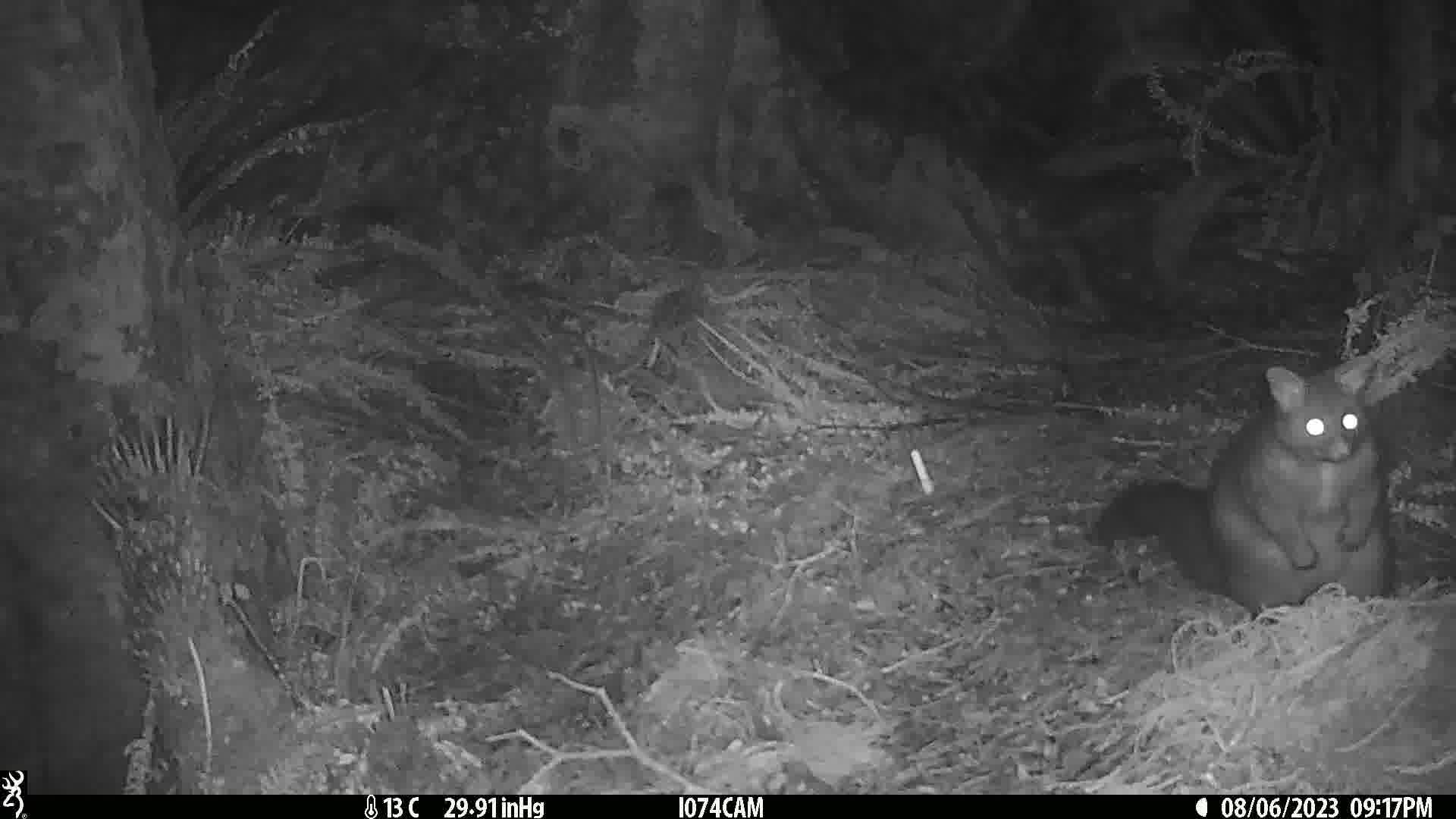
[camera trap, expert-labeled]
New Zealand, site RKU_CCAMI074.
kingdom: Animalia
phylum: Chordata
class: Mammalia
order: Diprotodontia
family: Phalangeridae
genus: Trichosurus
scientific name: Trichosurus vulpecula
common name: common brushtail possum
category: possum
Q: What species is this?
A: Possum (common brushtail possum) (Trichosurus vulpecula).